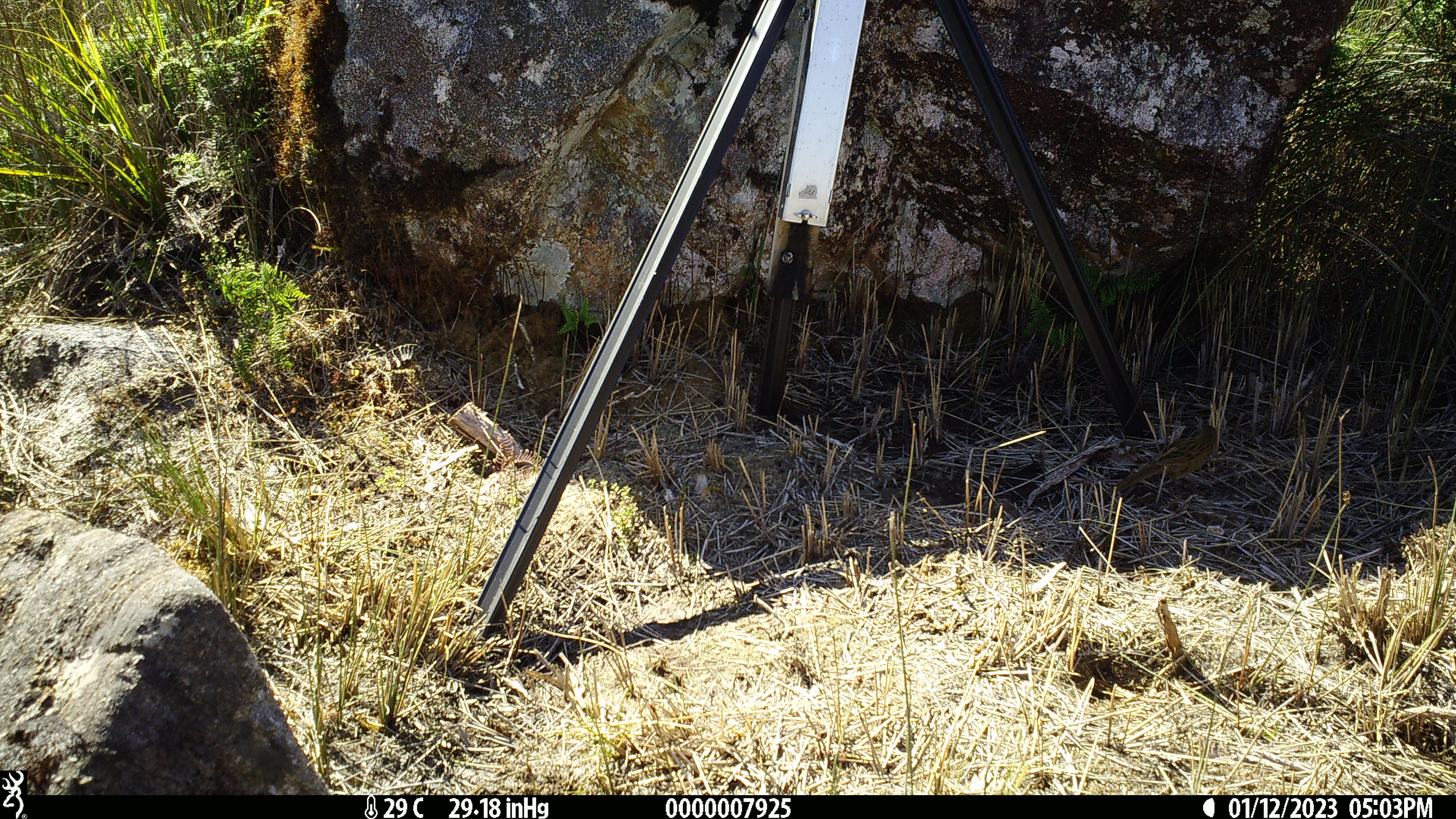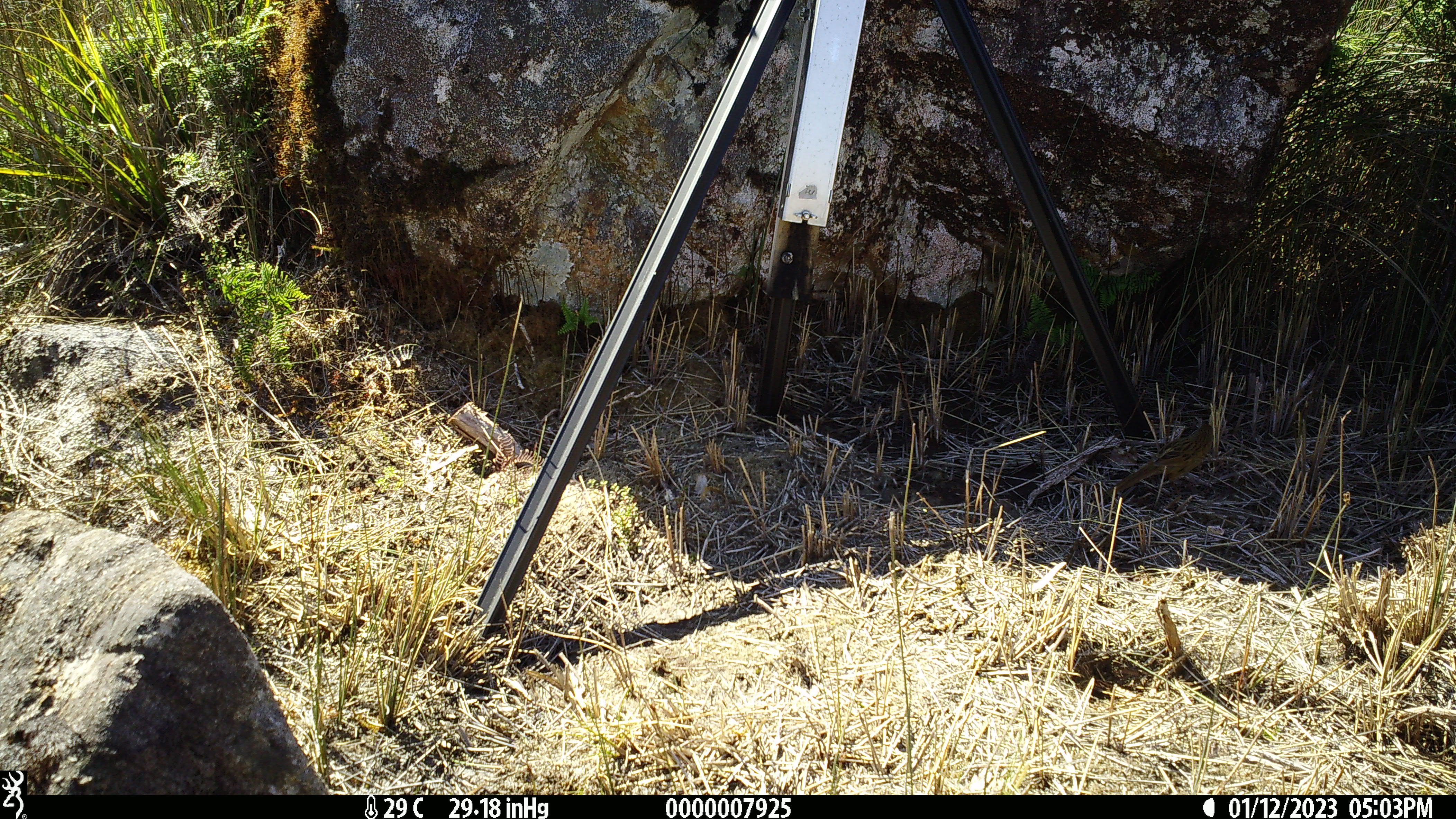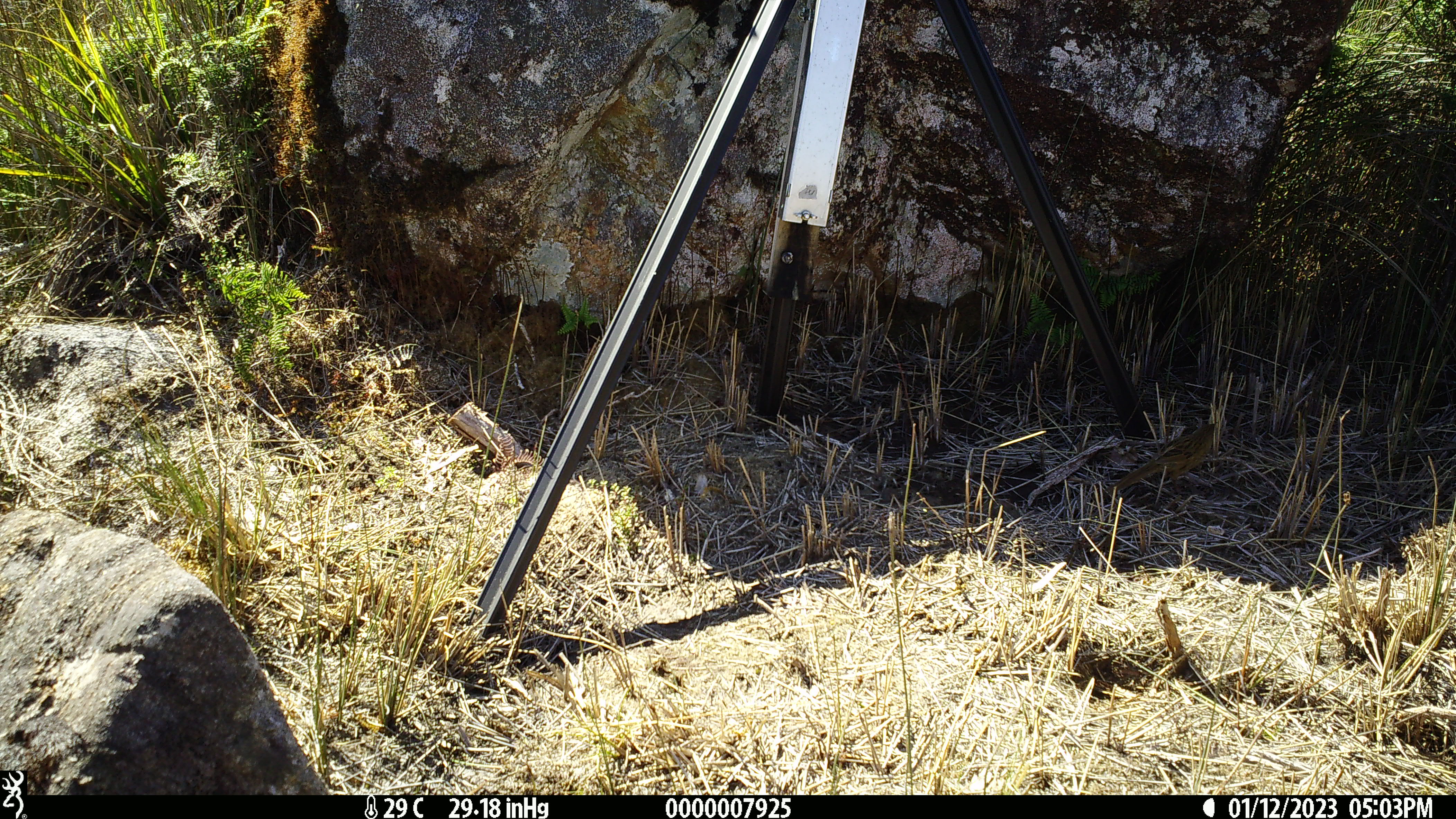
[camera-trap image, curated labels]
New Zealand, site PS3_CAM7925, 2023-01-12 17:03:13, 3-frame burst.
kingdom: Animalia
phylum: Chordata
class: Aves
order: Passeriformes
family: Locustellidae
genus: Megalurus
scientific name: Bowdleria punctata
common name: new zealand fernbird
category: fernbird